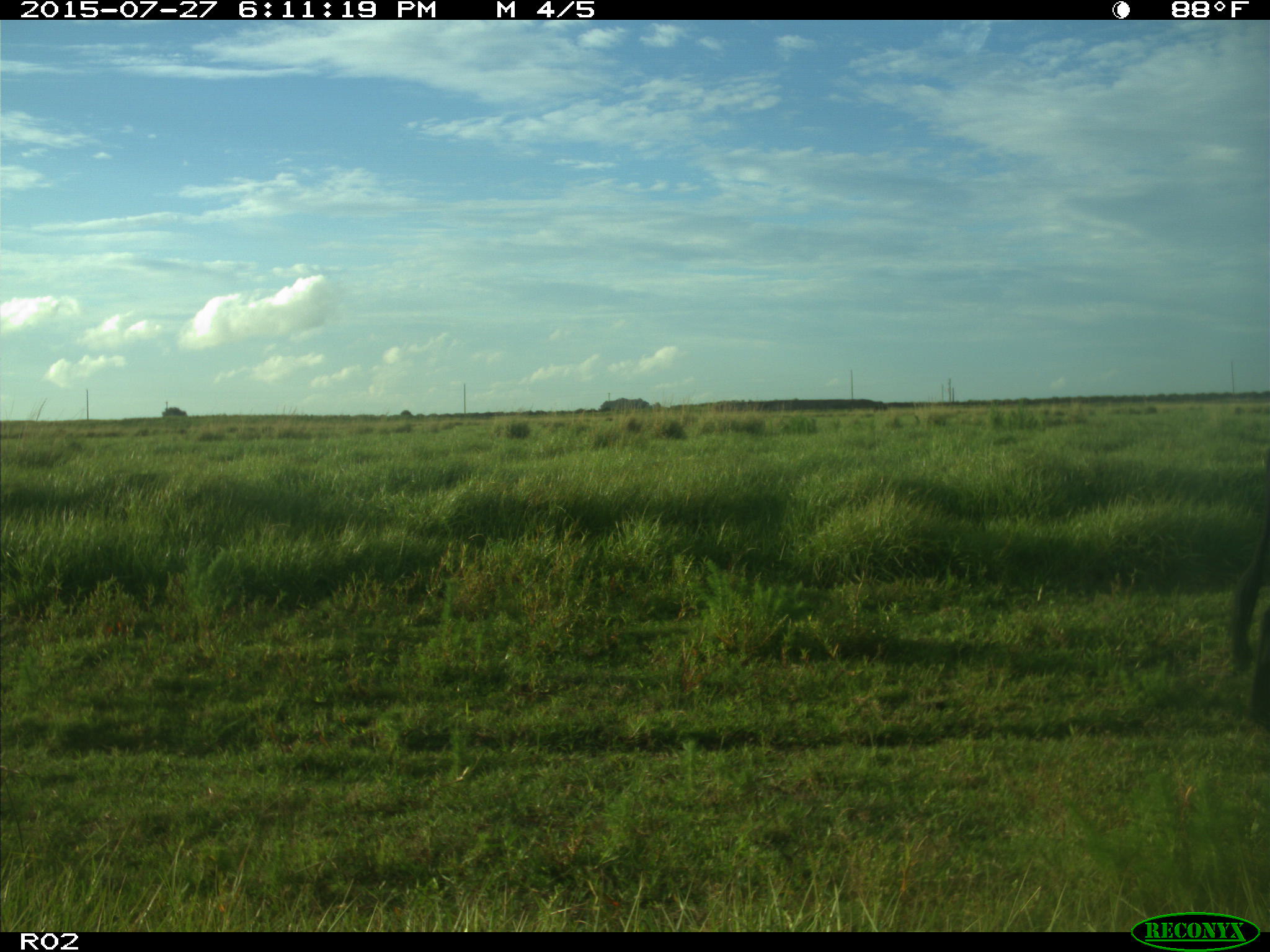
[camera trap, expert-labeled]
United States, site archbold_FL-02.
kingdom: Animalia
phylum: Chordata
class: Mammalia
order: Artiodactyla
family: Bovidae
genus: Bos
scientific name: Bos taurus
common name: domestic cow